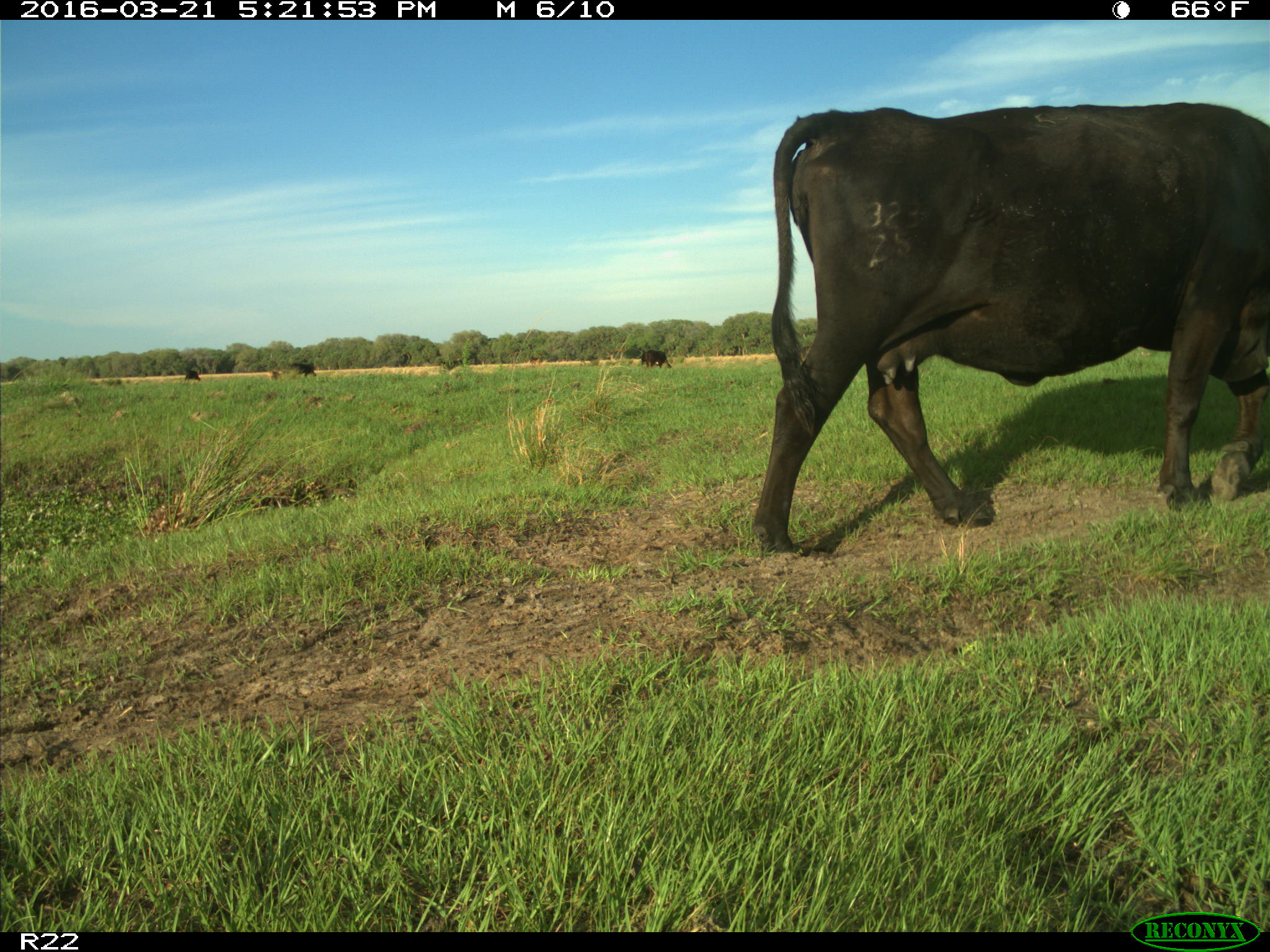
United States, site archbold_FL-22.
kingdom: Animalia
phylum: Chordata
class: Mammalia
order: Artiodactyla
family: Bovidae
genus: Bos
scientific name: Bos taurus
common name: domestic cow